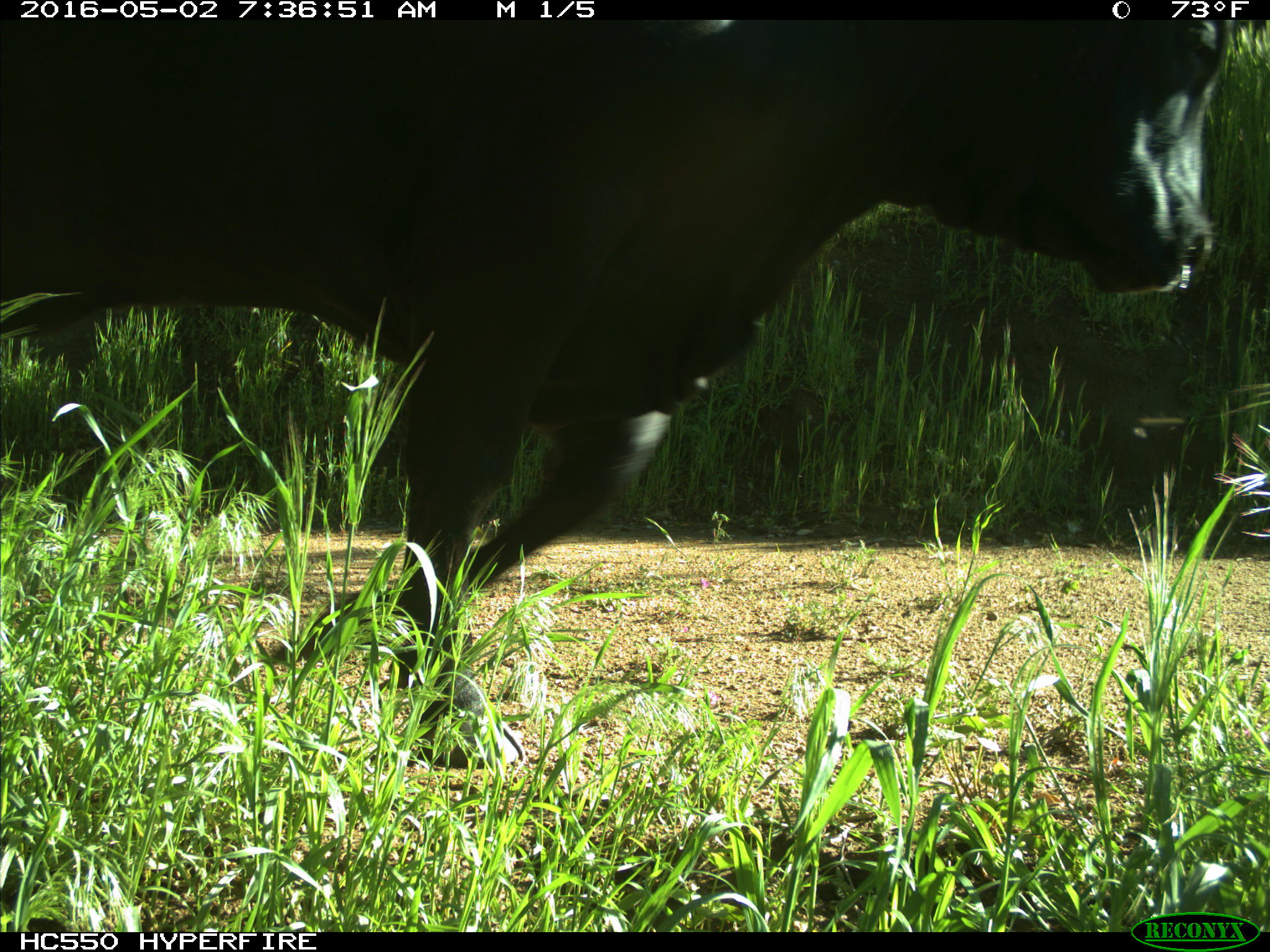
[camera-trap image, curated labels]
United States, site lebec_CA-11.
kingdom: Animalia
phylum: Chordata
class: Mammalia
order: Artiodactyla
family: Bovidae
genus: Bos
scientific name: Bos taurus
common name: domestic cow